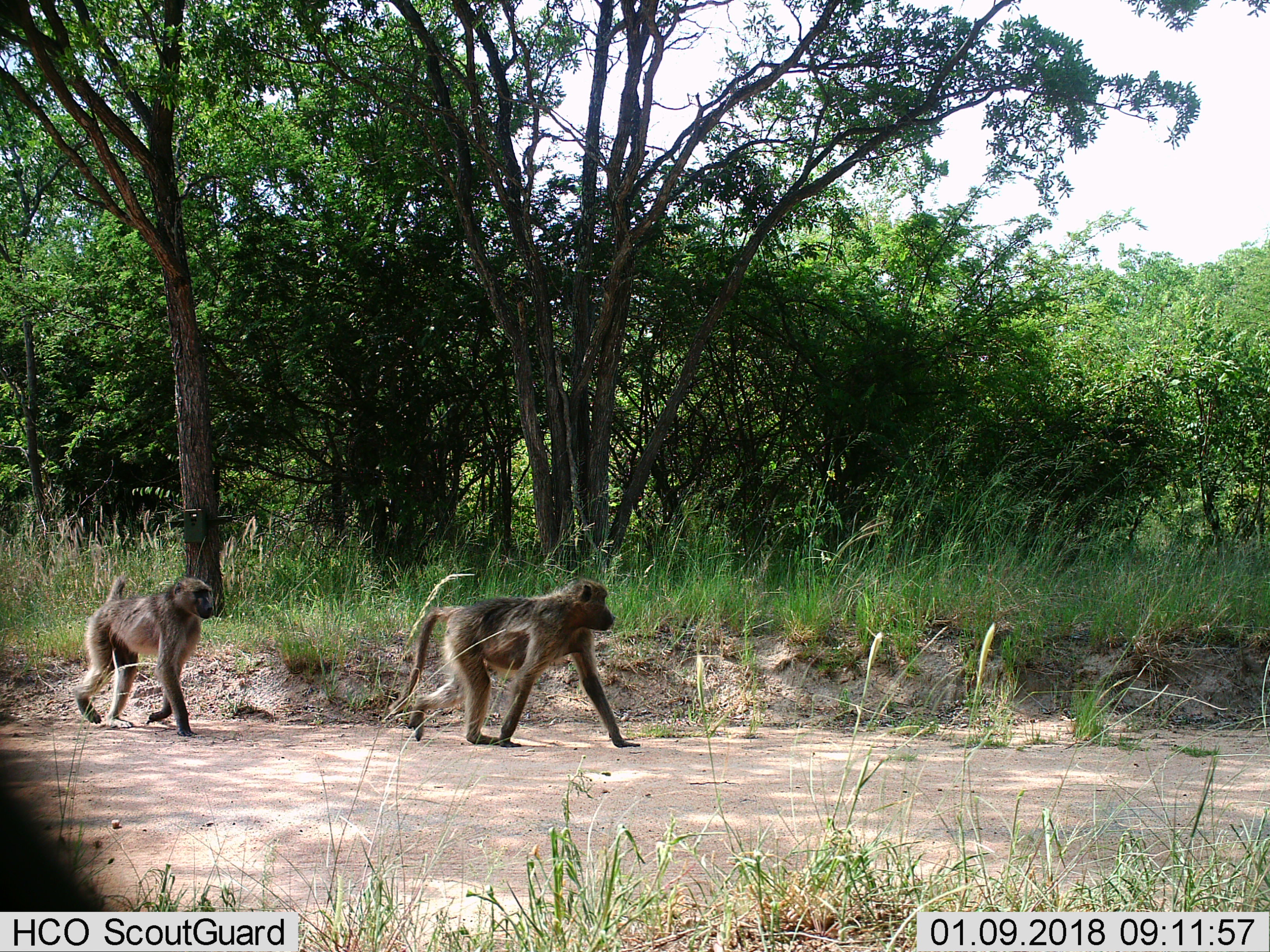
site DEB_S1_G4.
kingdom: Animalia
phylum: Chordata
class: Mammalia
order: Primates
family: Cercopithecidae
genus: Papio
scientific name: Papio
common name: baboon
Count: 2.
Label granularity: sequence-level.